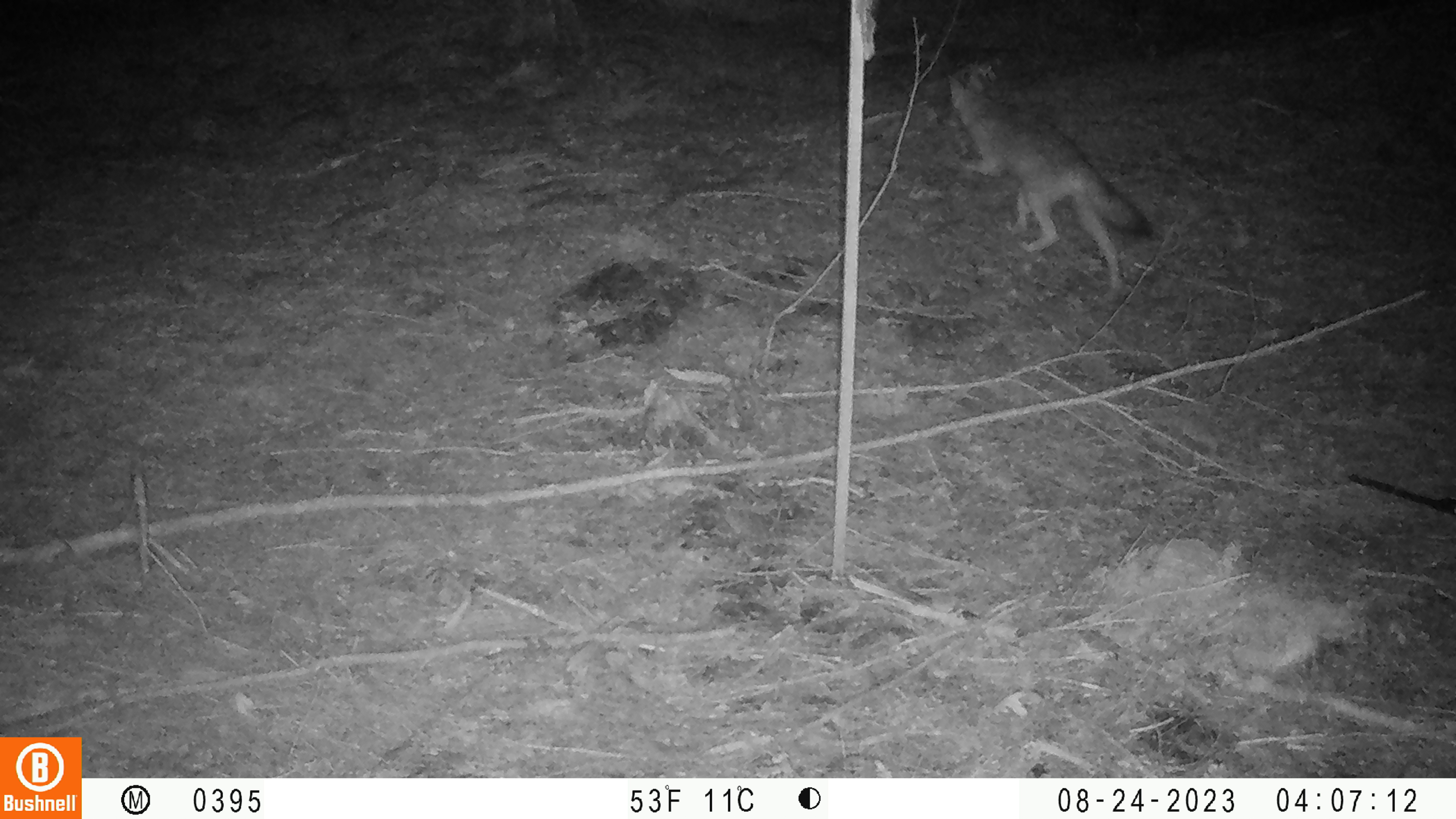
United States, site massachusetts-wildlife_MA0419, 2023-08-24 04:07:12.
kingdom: Animalia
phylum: Chordata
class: Mammalia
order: Carnivora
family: Canidae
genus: Canis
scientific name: Canis latrans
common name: coyote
Coyote (Canis latrans).